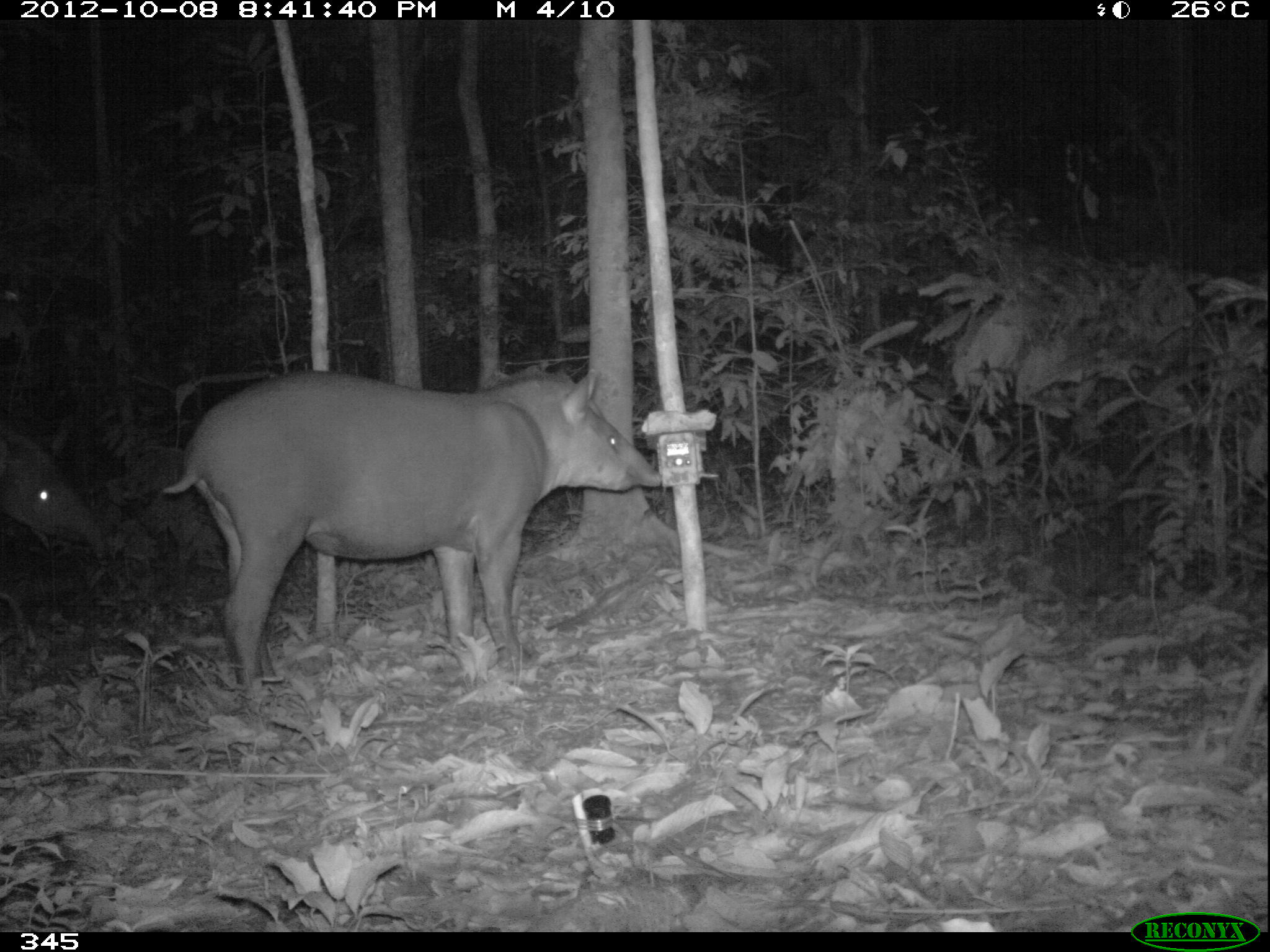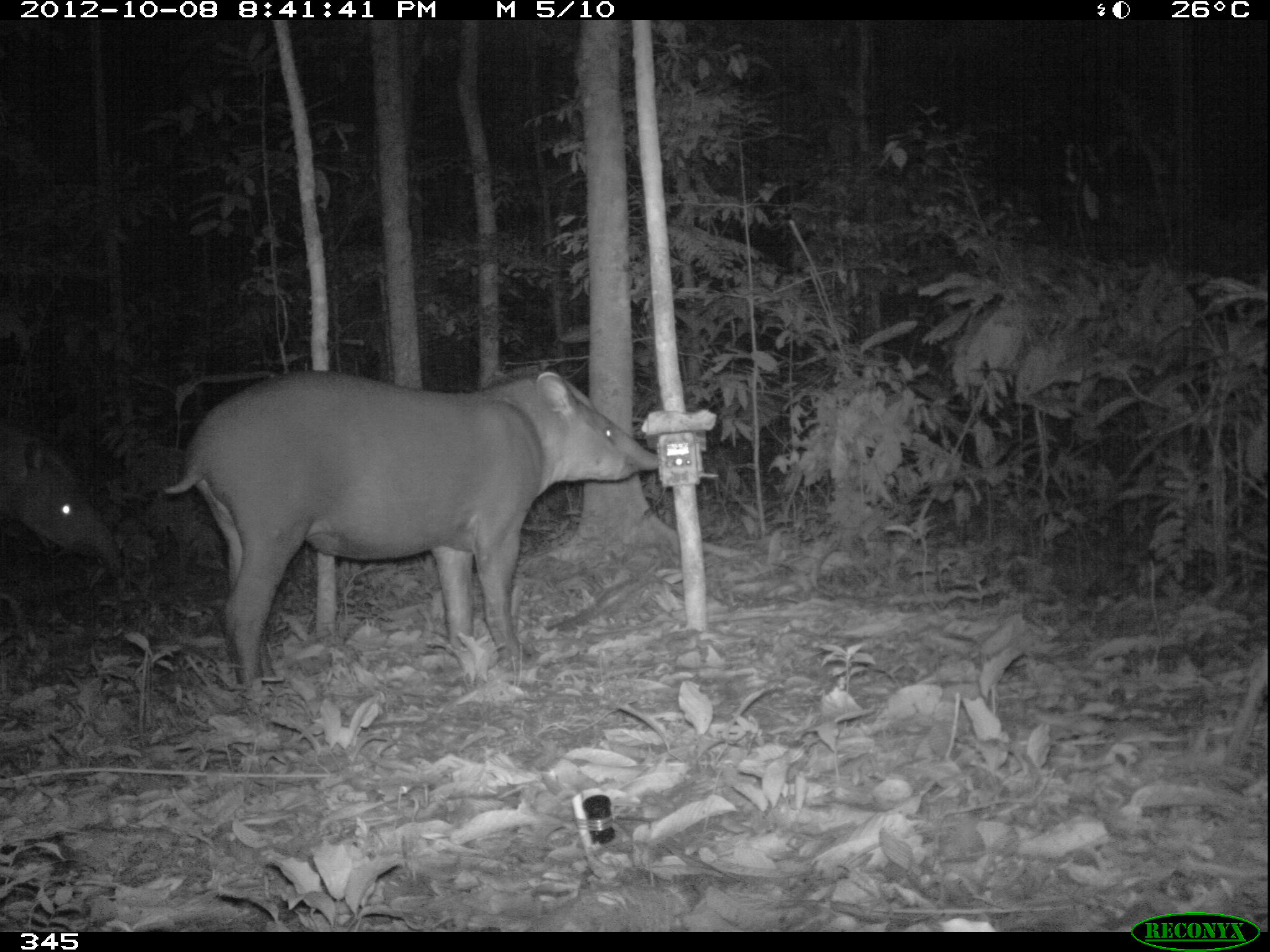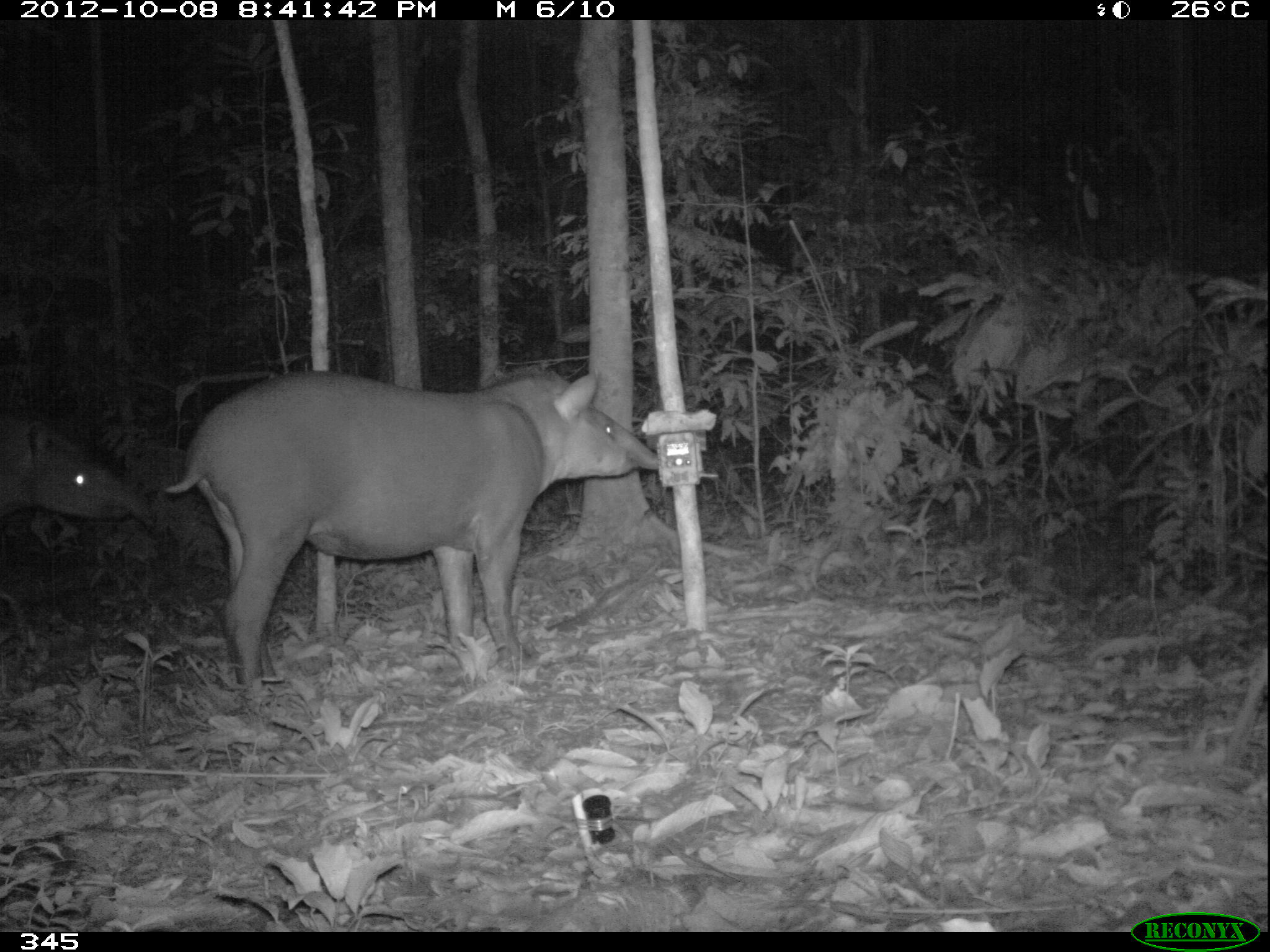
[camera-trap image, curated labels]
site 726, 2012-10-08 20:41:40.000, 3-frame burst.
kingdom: Animalia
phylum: Chordata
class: Mammalia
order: Perissodactyla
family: Tapiridae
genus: Tapirus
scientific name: Tapirus terrestris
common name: south american tapir